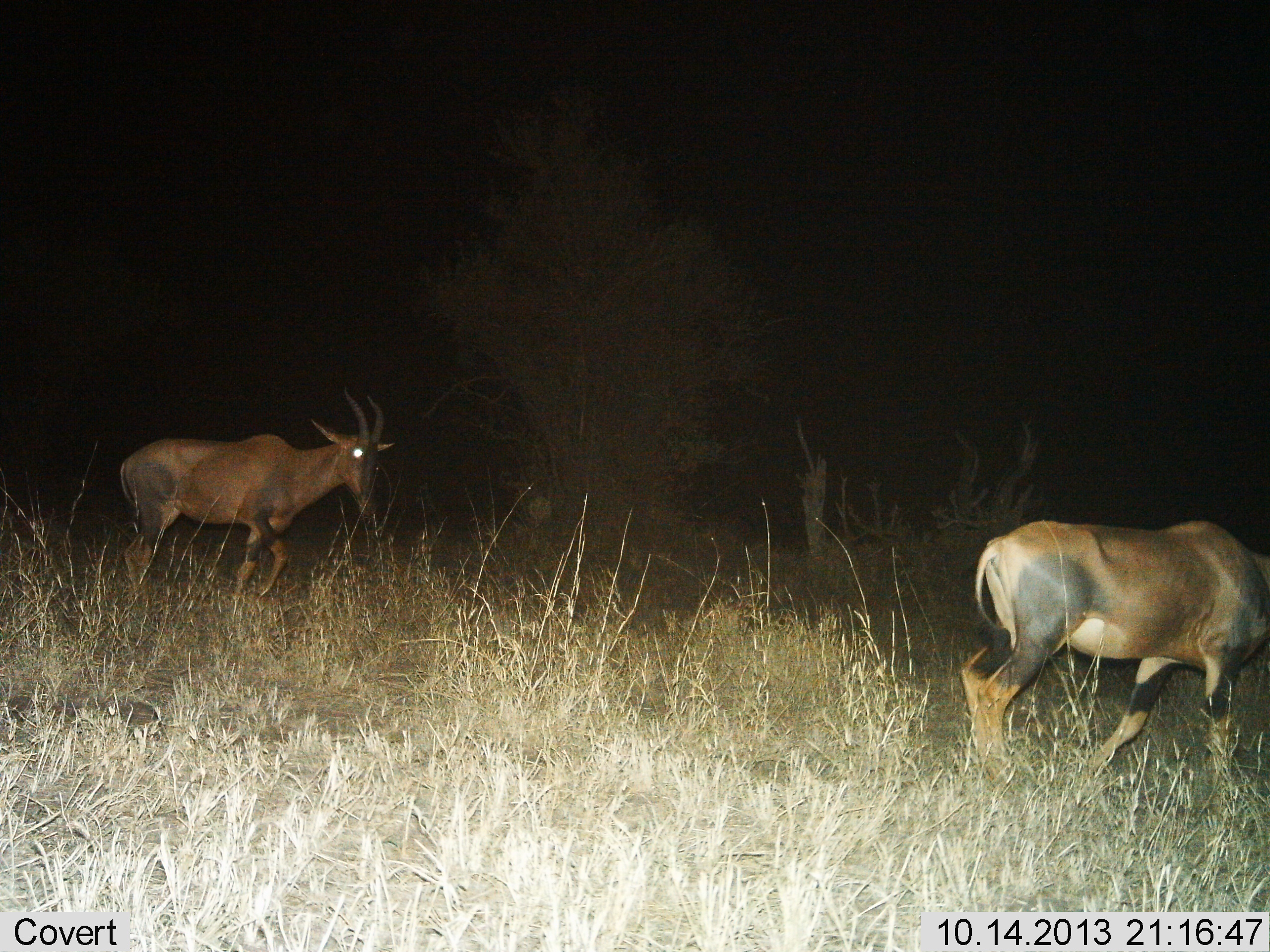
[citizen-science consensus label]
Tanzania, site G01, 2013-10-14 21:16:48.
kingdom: Animalia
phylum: Chordata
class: Mammalia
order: Artiodactyla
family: Bovidae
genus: Damaliscus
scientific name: Damaliscus lunatus jimela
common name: topi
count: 2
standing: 10%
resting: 0%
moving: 100%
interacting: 0%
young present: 0%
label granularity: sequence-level